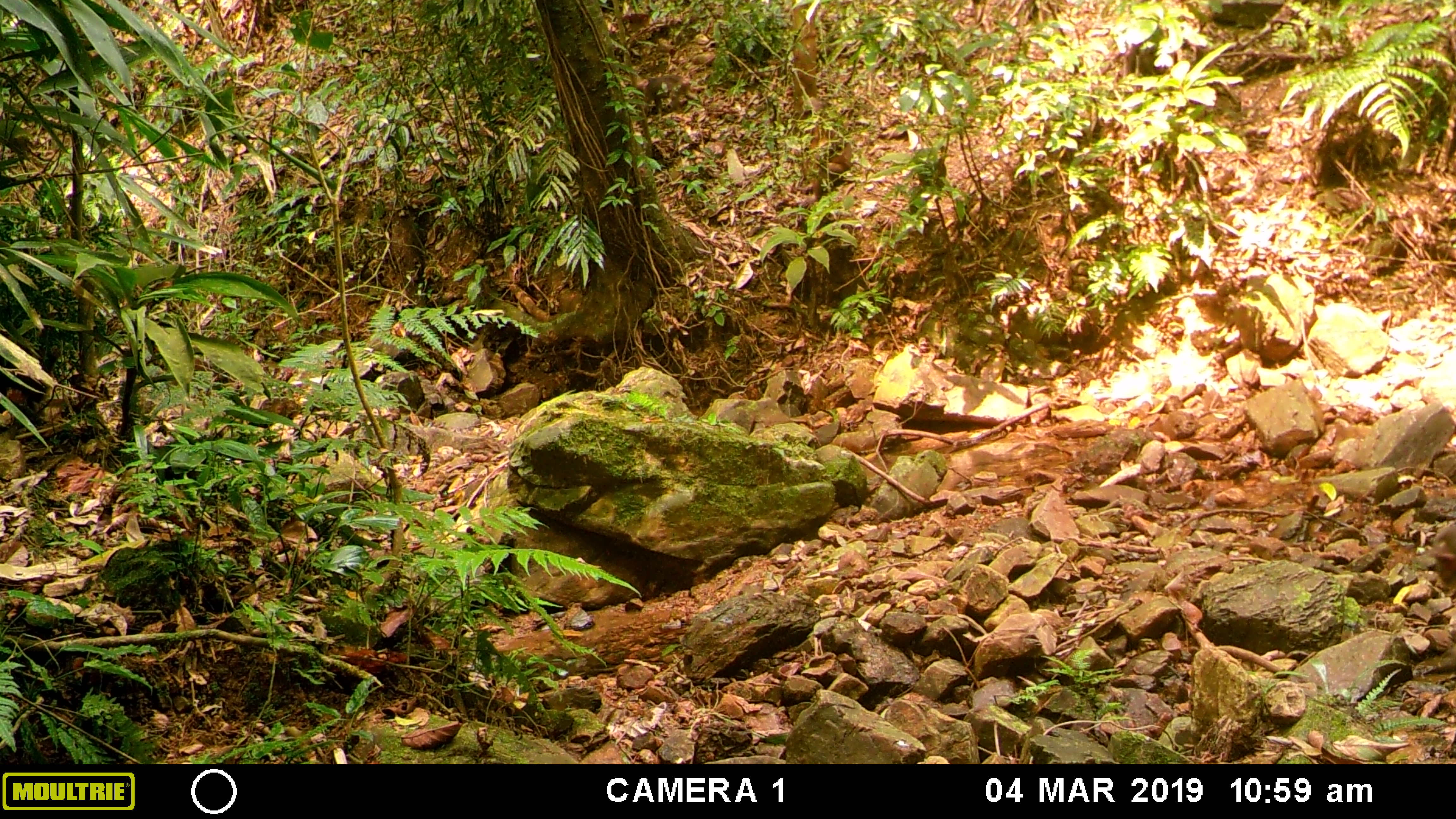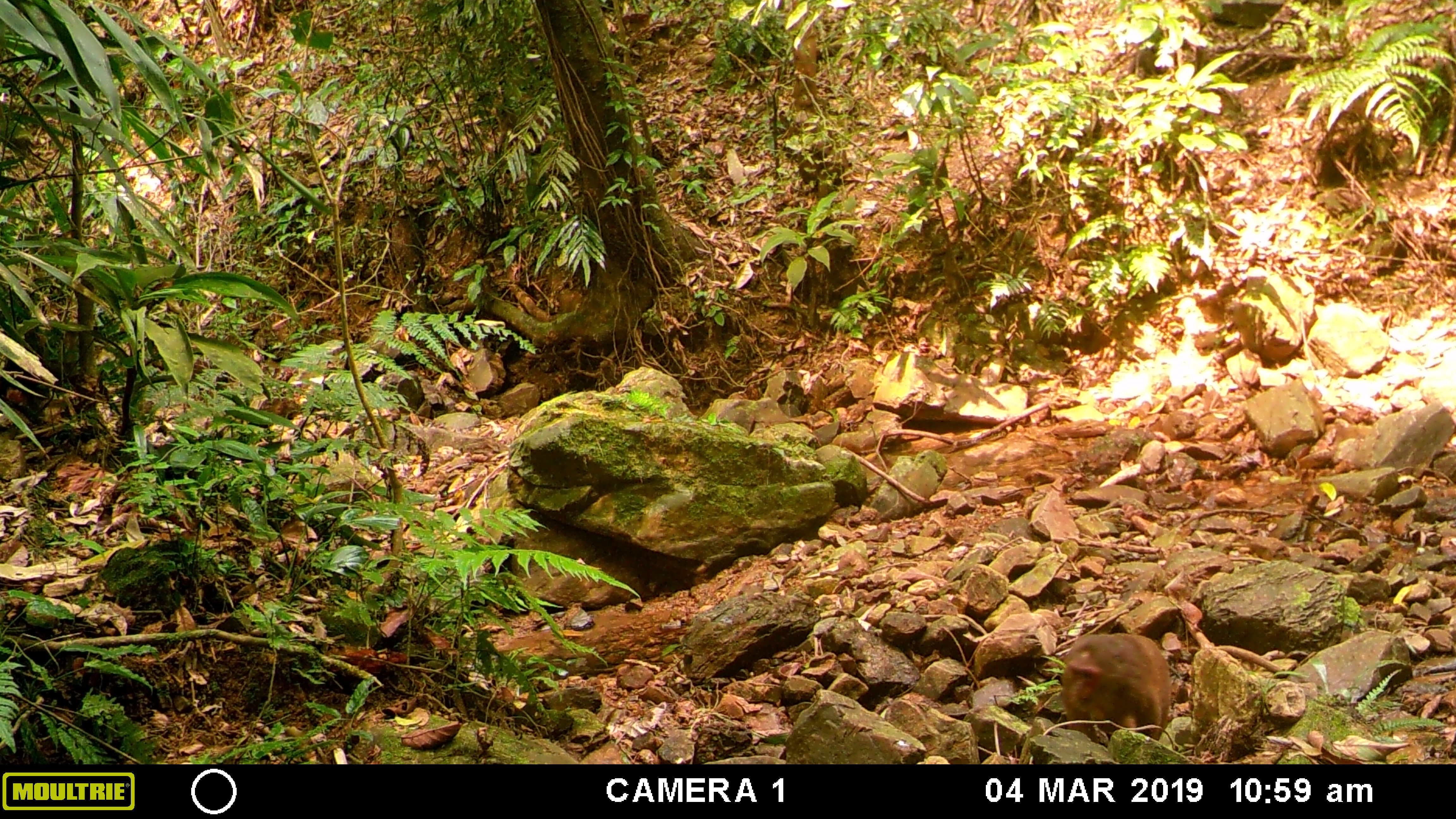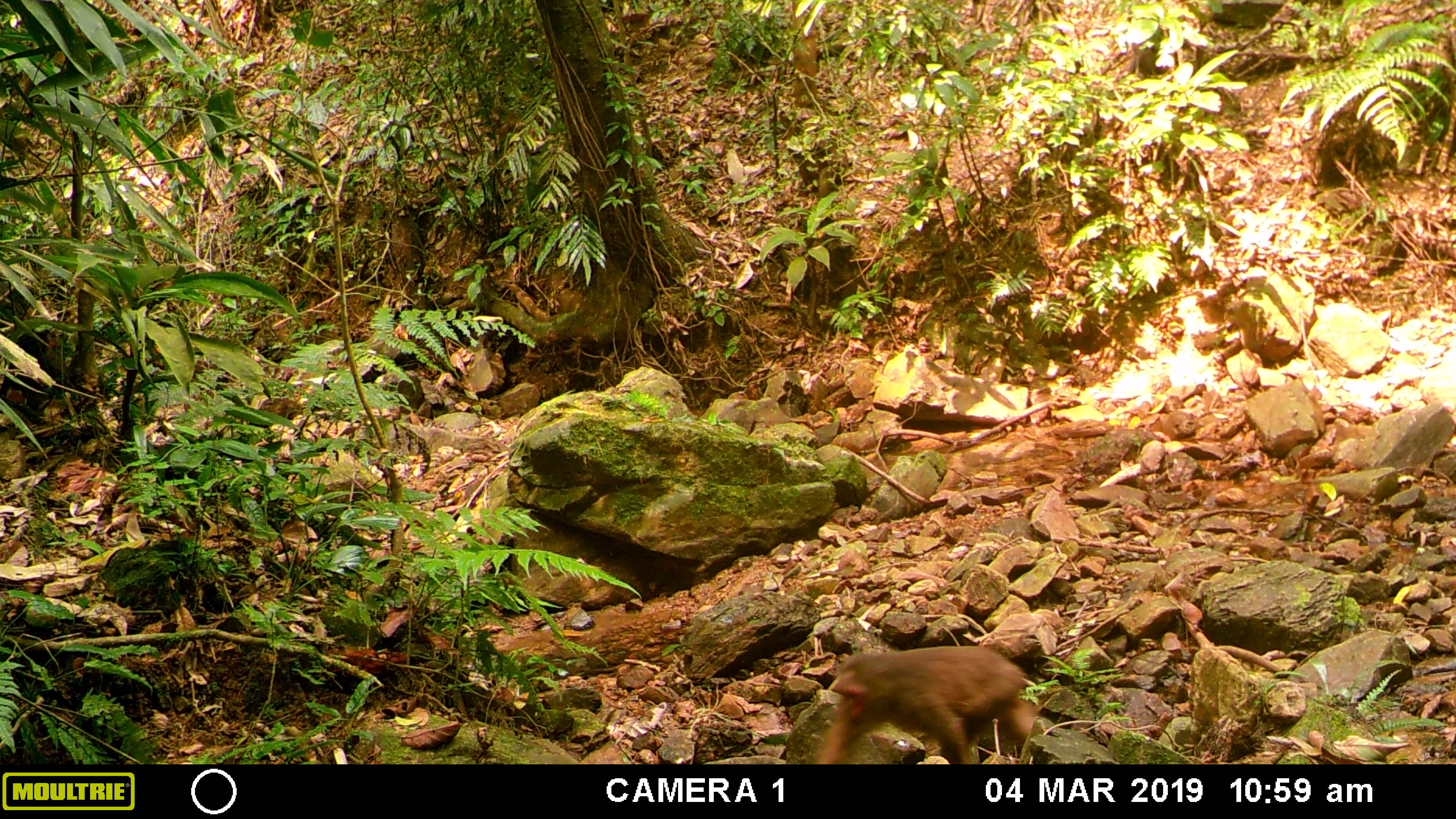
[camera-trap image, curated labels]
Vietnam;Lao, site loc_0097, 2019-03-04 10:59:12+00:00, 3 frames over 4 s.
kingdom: Animalia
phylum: Chordata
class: Mammalia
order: Primates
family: Cercopithecidae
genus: Macaca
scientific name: Macaca arctoides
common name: stump-tailed macaque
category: stump tailed macaque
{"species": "stump tailed macaque (stump-tailed macaque) (Macaca arctoides)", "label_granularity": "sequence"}